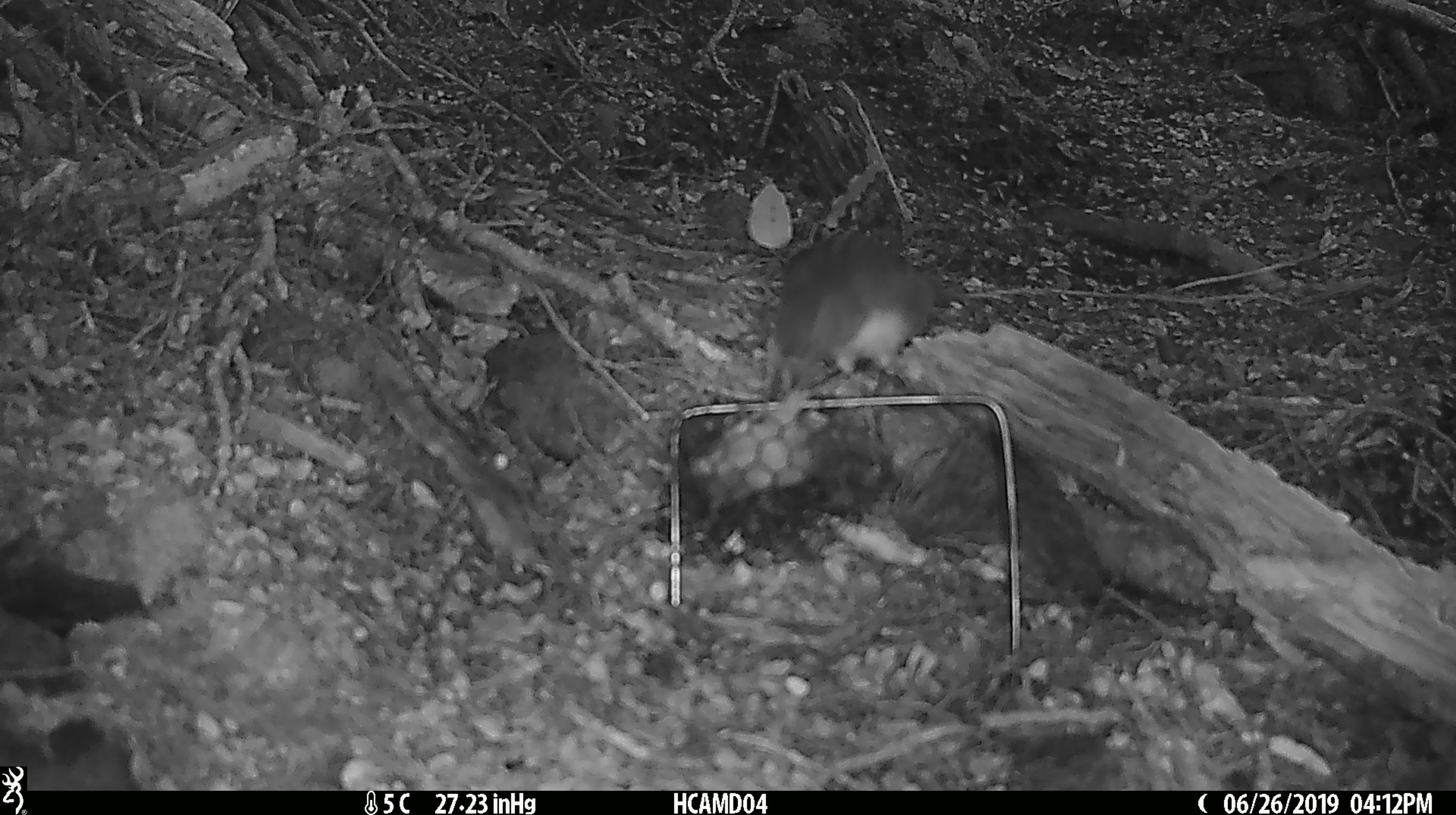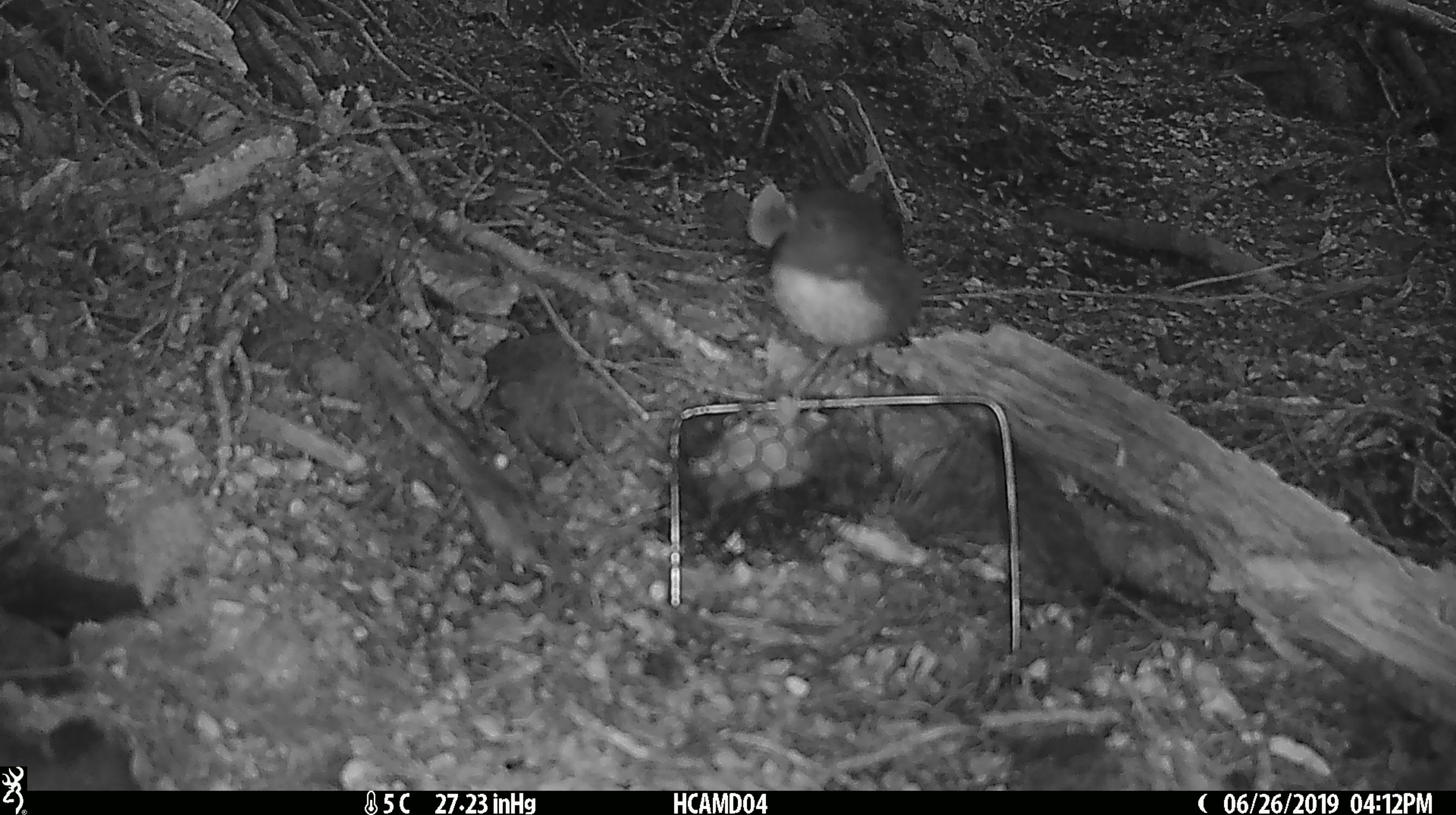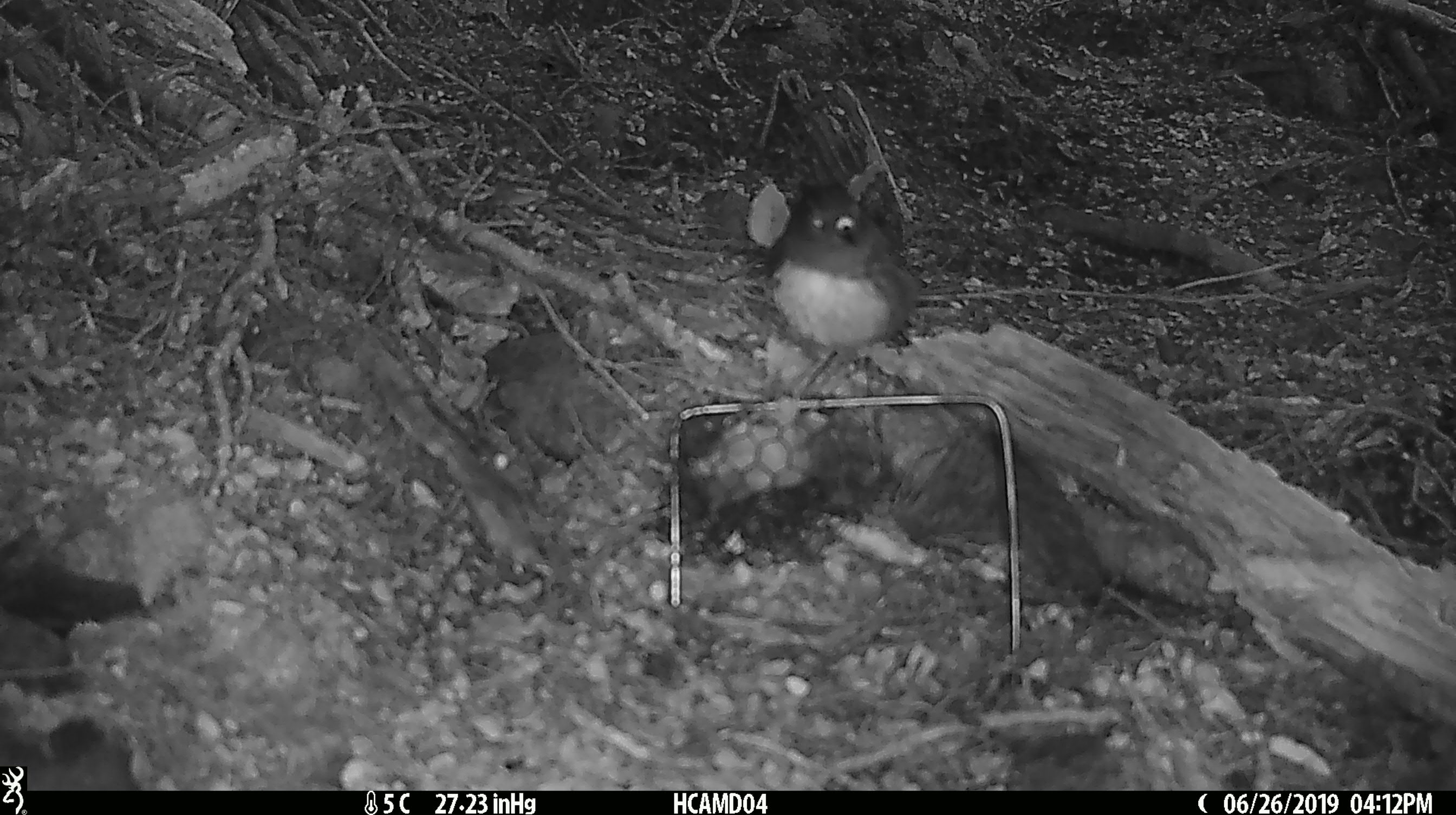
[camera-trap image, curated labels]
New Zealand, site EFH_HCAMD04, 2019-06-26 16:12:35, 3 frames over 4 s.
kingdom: Animalia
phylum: Chordata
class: Aves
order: Passeriformes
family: Petroicidae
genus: Petroica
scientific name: Petroica australis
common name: new zealand robin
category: robin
Robin (new zealand robin) (Petroica australis).